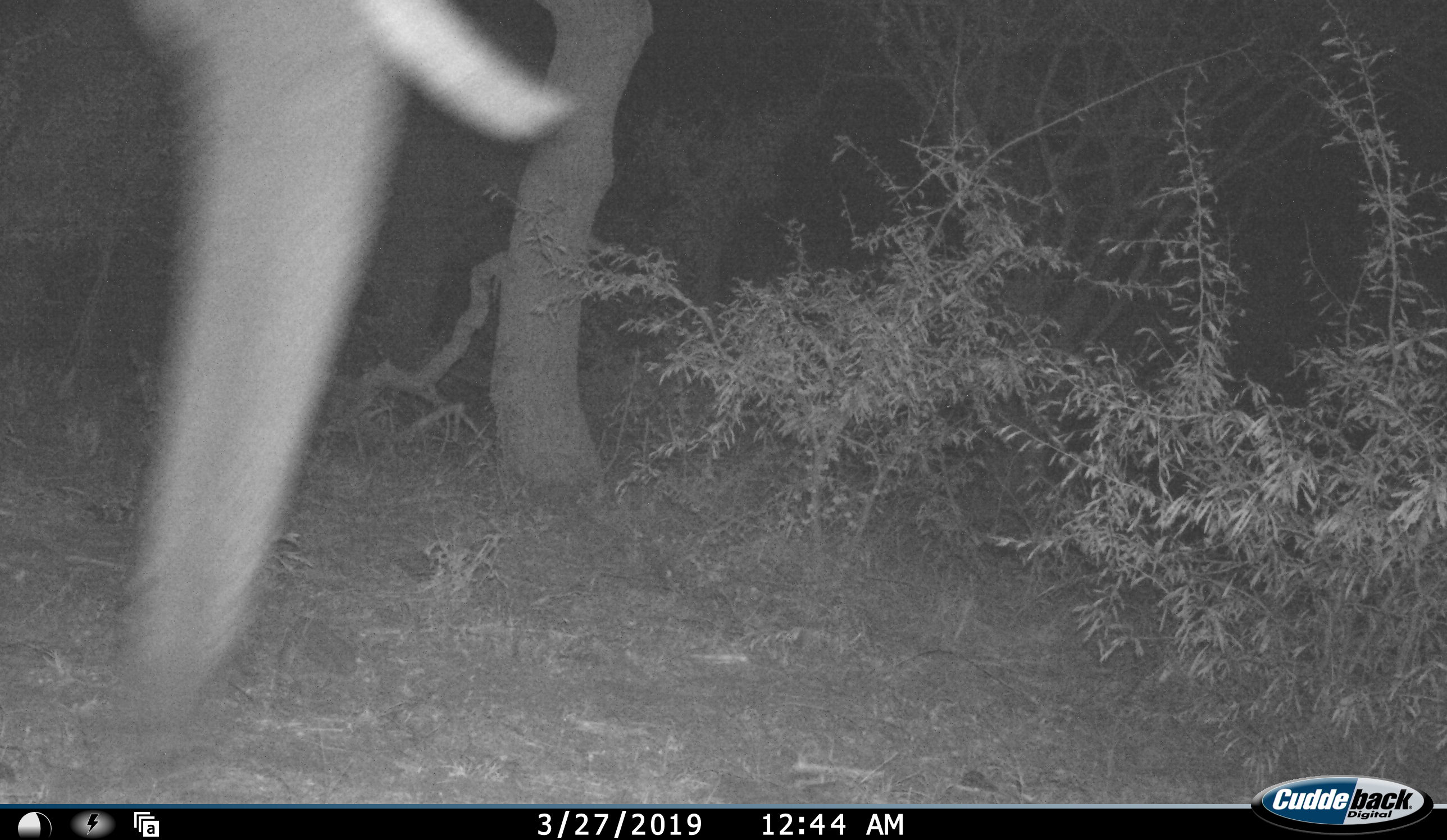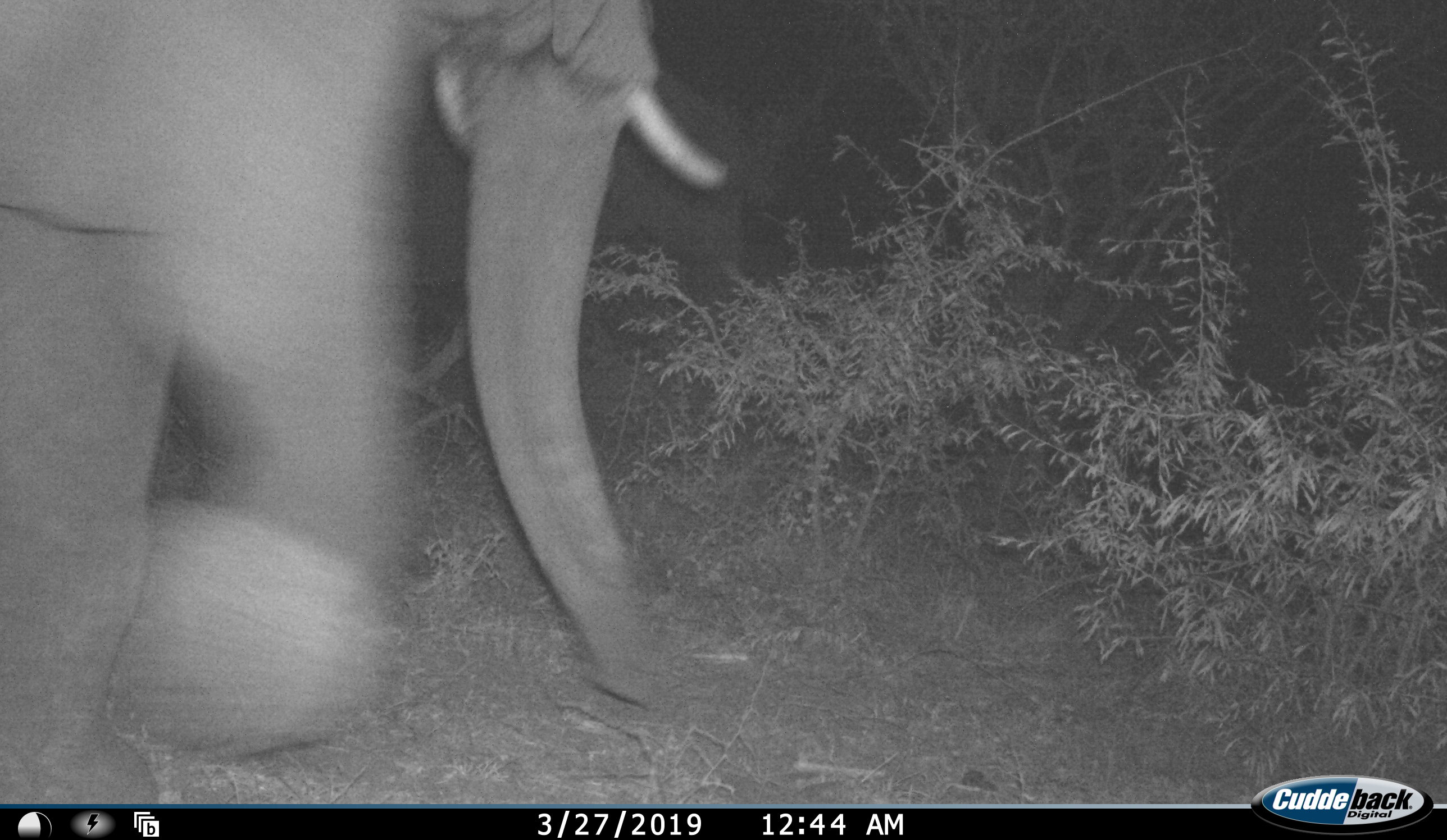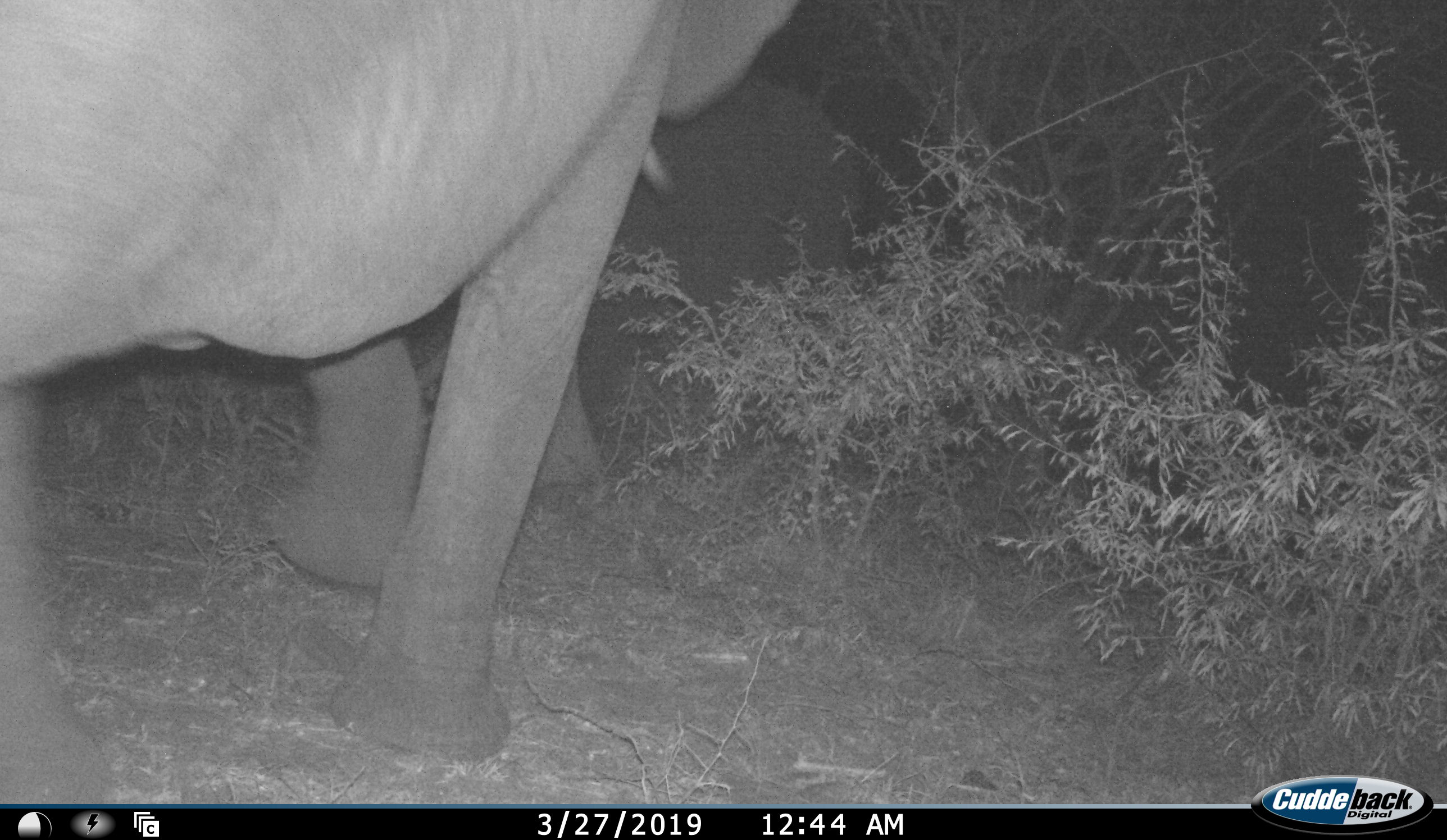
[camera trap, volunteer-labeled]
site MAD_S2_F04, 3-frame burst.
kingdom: Animalia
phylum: Chordata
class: Mammalia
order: Proboscidea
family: Elephantidae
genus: Loxodonta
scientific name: Loxodonta africana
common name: african bush elephant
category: elephant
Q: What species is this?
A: Elephant (african bush elephant) (Loxodonta africana).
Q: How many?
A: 1.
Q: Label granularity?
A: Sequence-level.